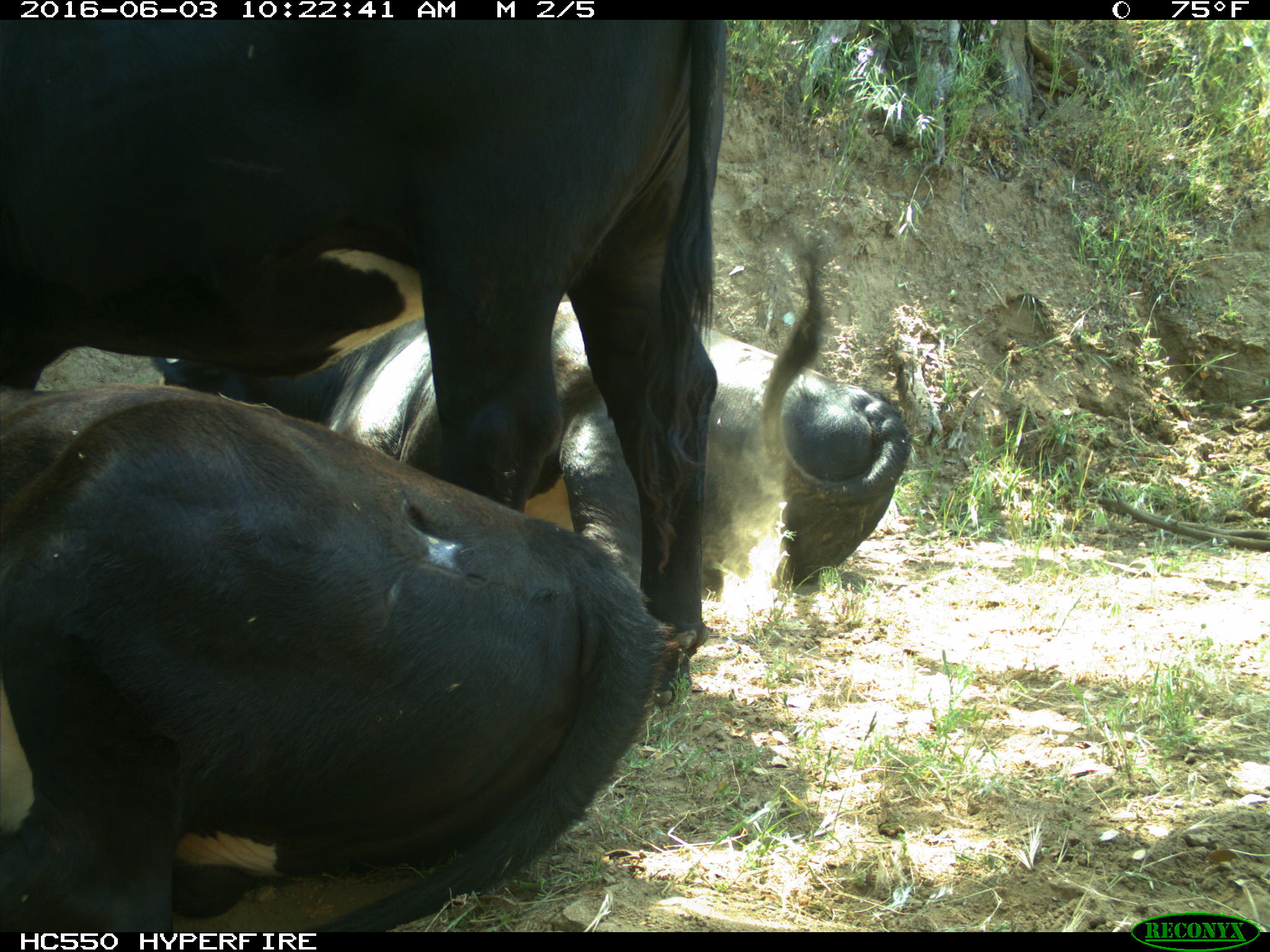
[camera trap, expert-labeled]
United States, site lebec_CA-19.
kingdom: Animalia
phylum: Chordata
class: Mammalia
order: Artiodactyla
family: Bovidae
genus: Bos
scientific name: Bos taurus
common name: domestic cow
Bos taurus (domestic cow).